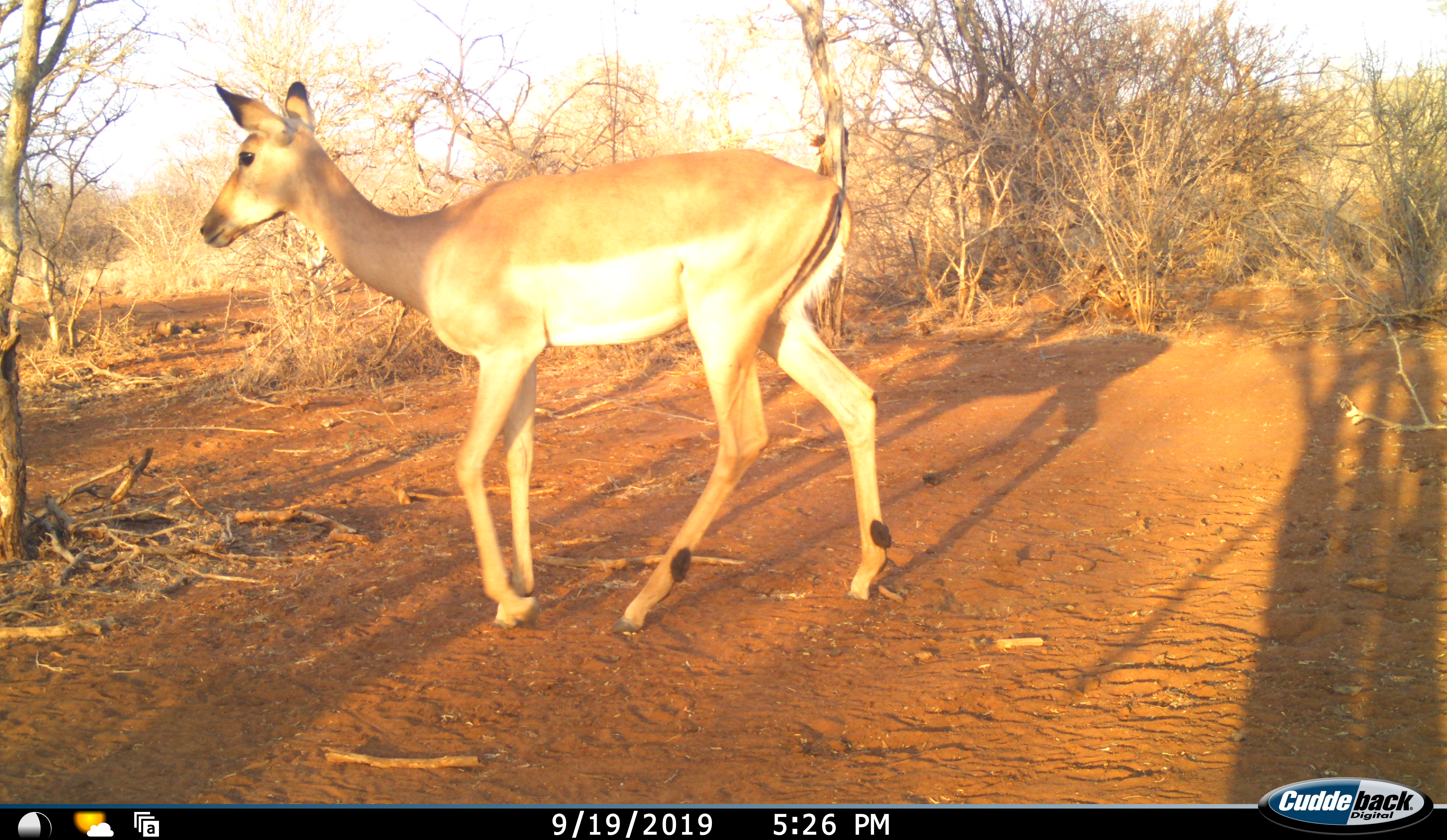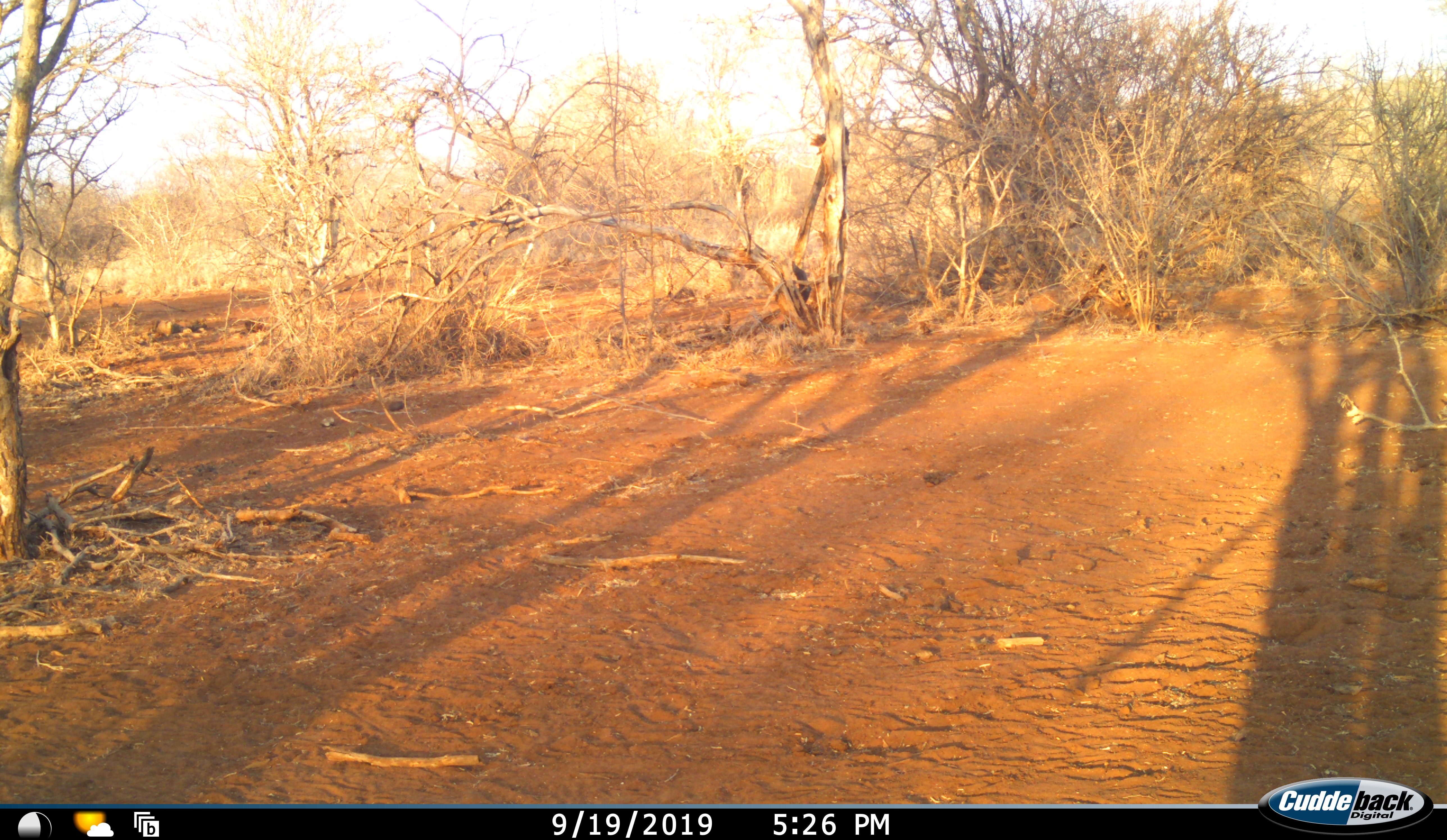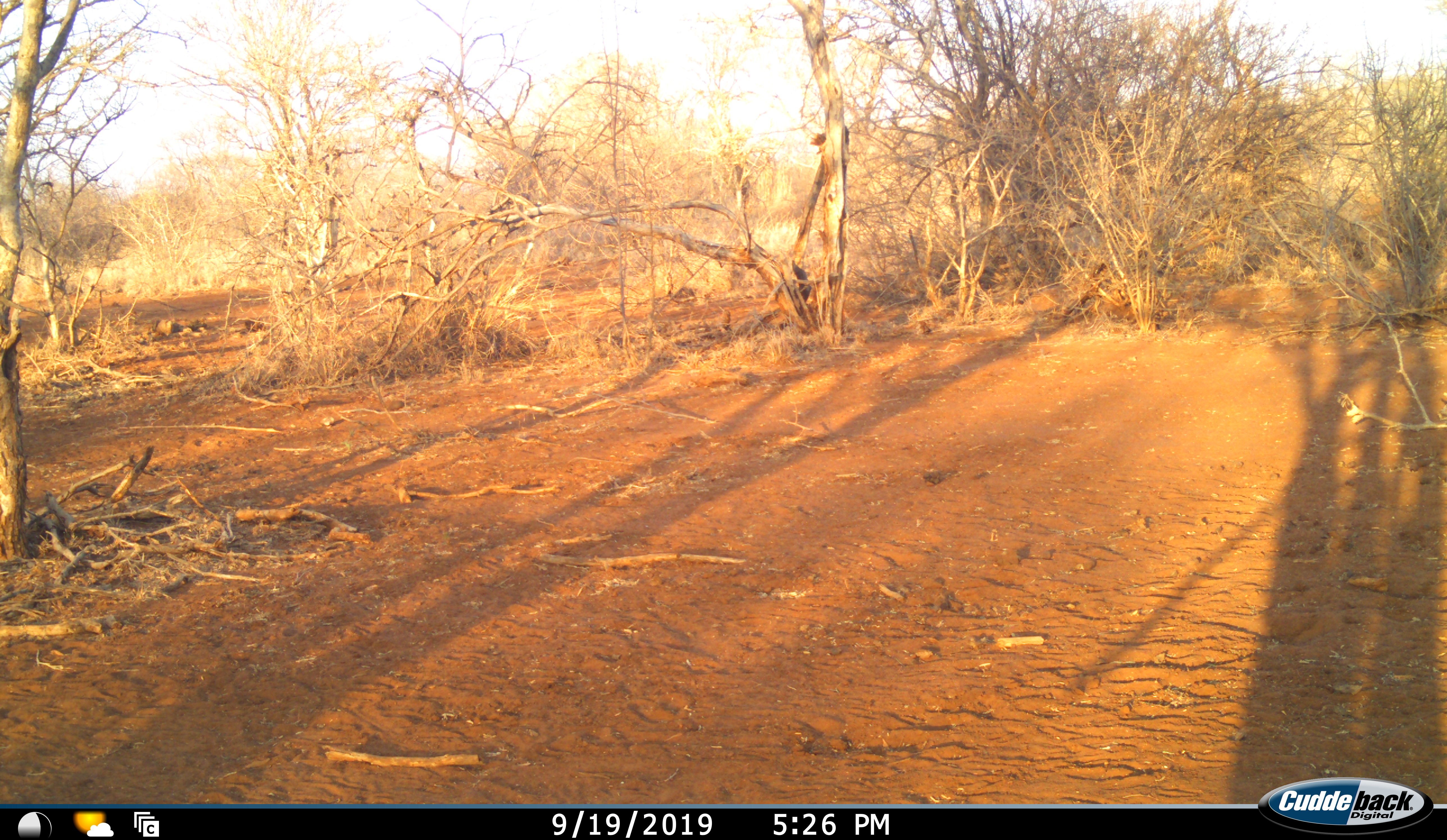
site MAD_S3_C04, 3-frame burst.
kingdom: Animalia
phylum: Chordata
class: Mammalia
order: Artiodactyla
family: Bovidae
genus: Aepyceros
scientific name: Aepyceros melampus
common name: impala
Impala (Aepyceros melampus), count 1. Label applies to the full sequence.